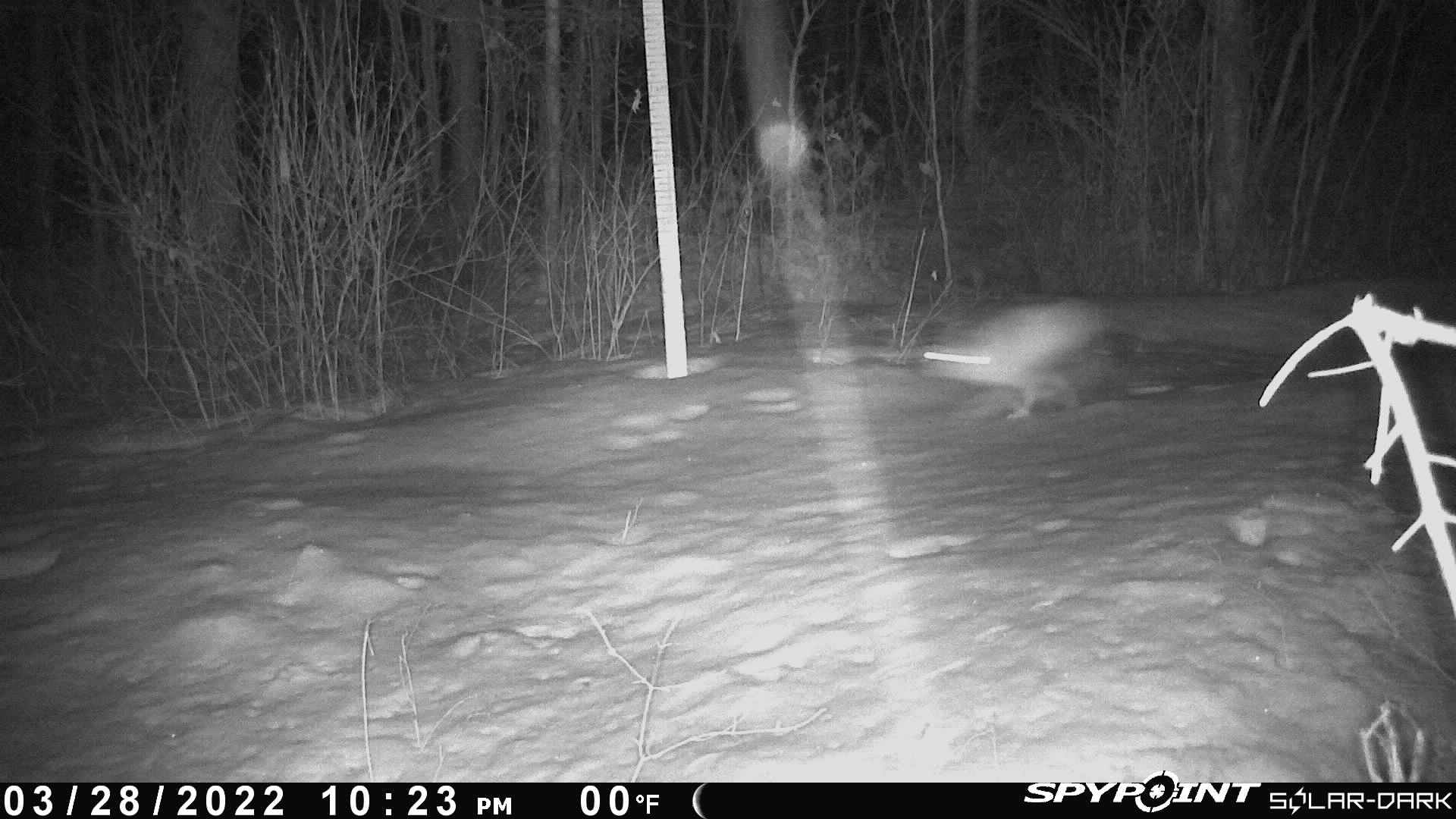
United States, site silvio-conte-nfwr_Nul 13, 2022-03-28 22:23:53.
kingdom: Animalia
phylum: Chordata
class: Mammalia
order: Lagomorpha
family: Leporidae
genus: Lepus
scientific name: Lepus americanus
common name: snowshoe hare